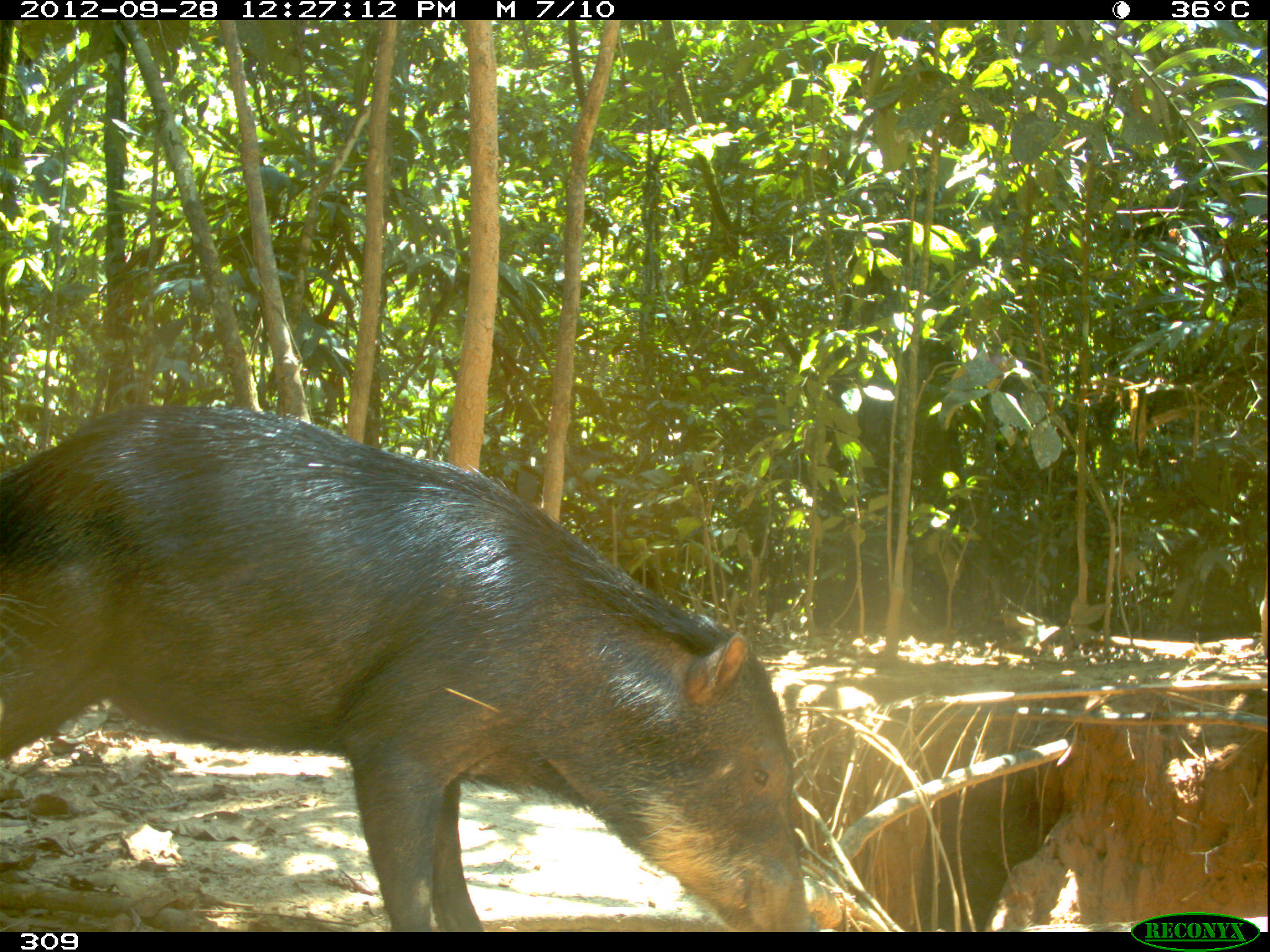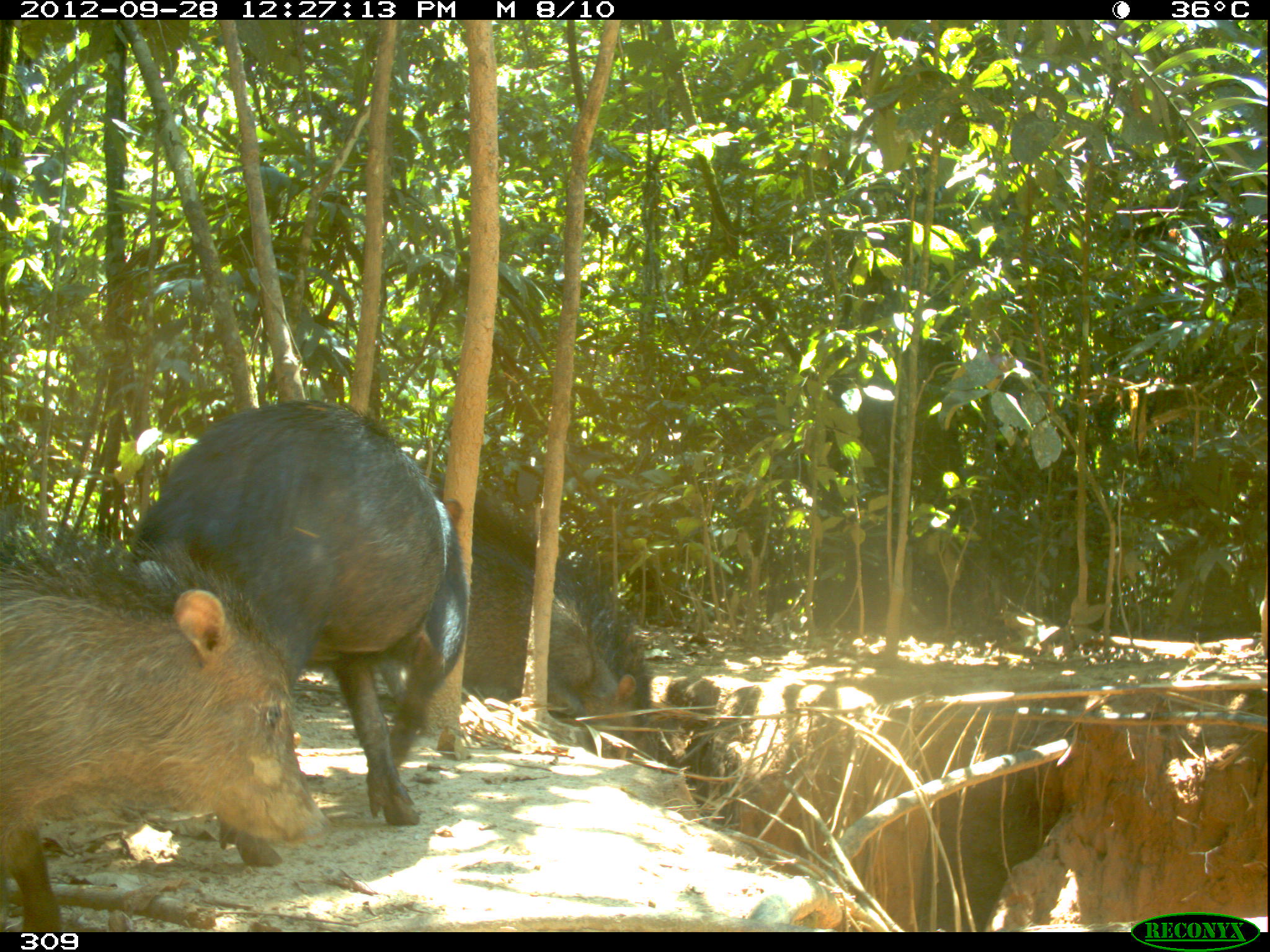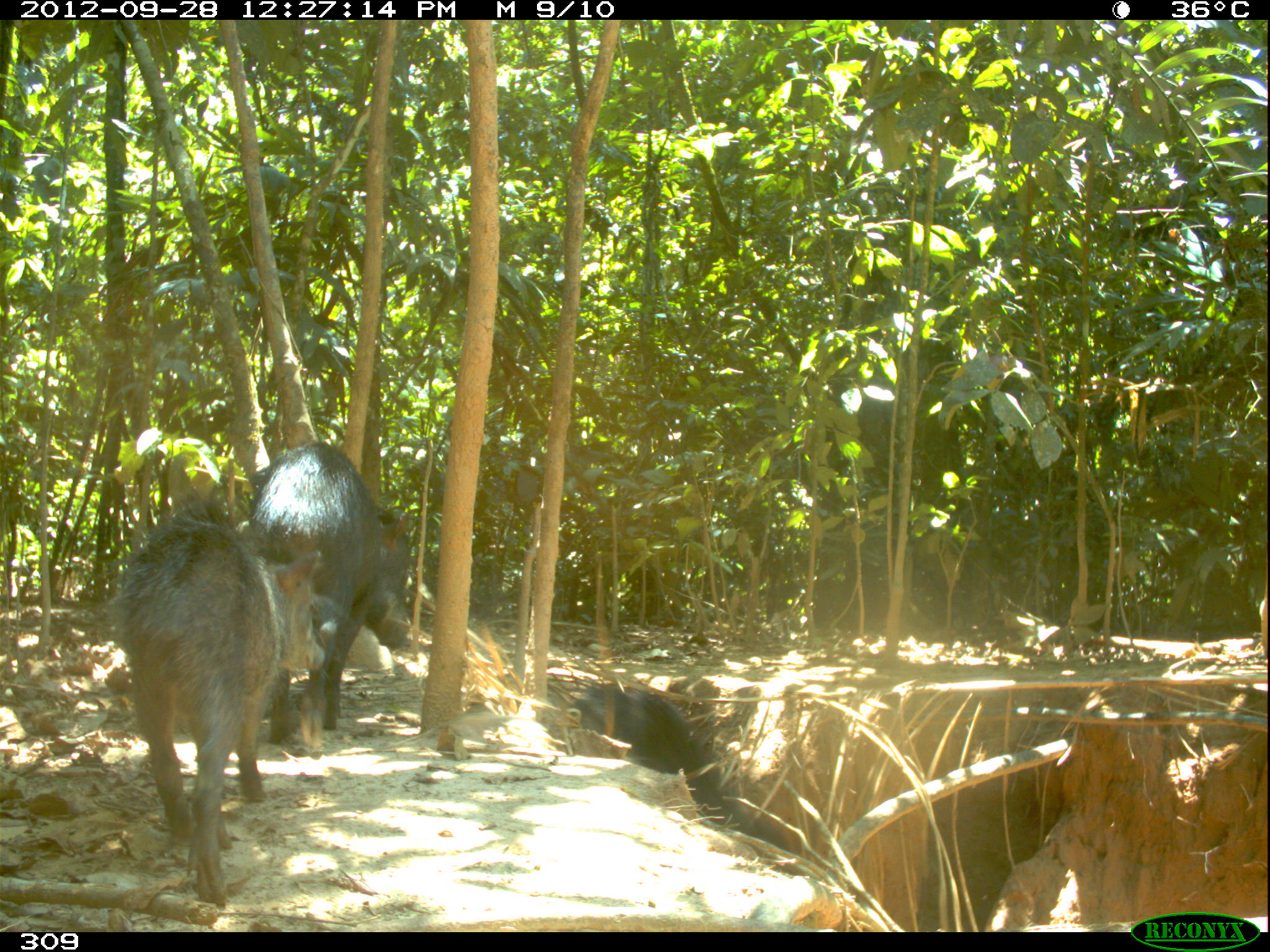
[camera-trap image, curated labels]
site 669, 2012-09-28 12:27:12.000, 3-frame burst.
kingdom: Animalia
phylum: Chordata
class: Mammalia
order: Artiodactyla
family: Tayassuidae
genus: Tayassu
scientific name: Tayassu pecari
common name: white-lipped peccary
Tayassu pecari (white-lipped peccary).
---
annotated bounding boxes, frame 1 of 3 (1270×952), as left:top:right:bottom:
tayassu pecari: 0:399:807:929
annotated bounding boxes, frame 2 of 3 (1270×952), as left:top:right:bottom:
tayassu pecari: 127:398:464:866; 1:519:331:931; 425:474:654:716